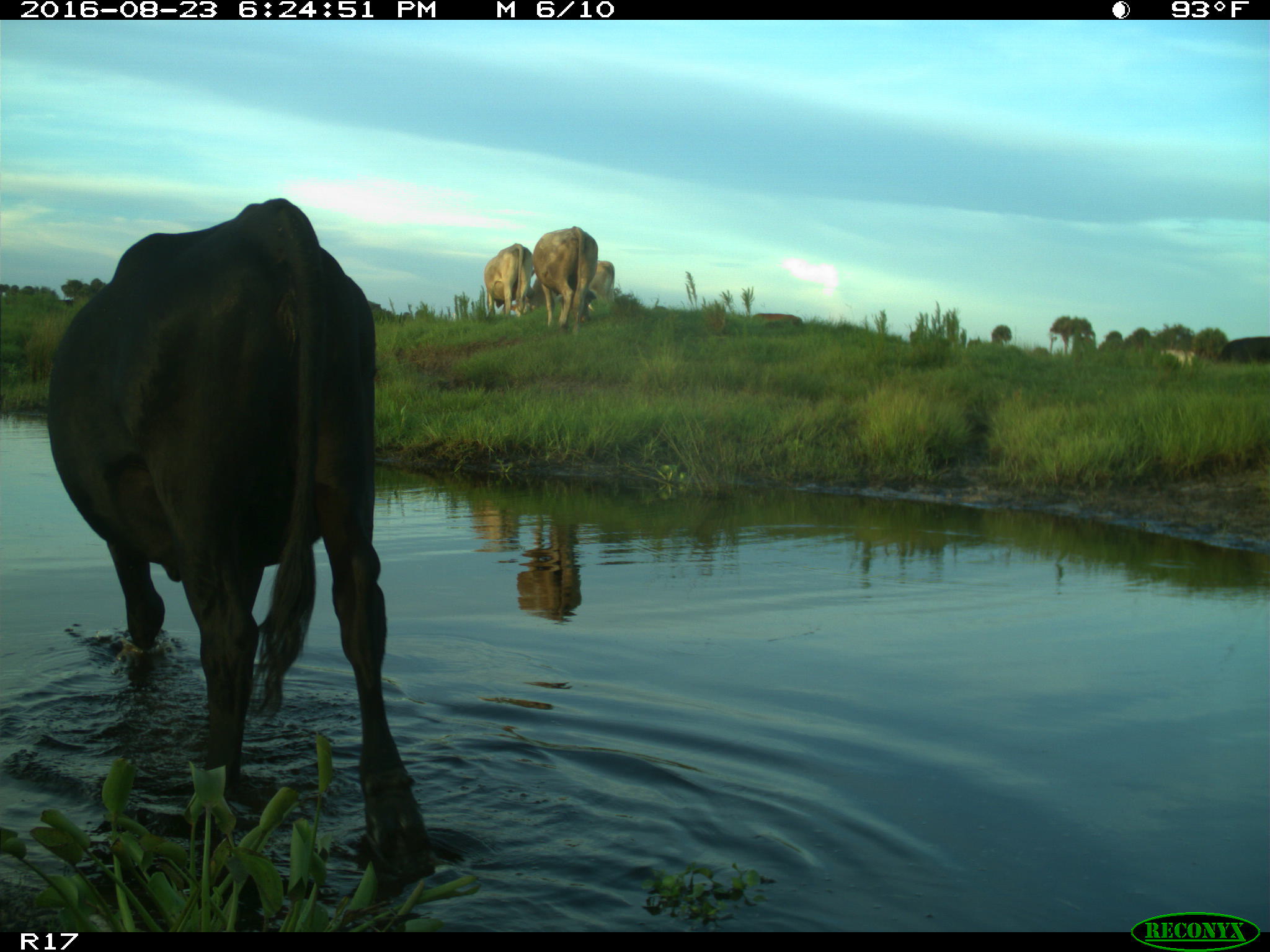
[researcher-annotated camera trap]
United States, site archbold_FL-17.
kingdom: Animalia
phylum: Chordata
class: Mammalia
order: Artiodactyla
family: Bovidae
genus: Bos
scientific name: Bos taurus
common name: domestic cow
Bos taurus (domestic cow).